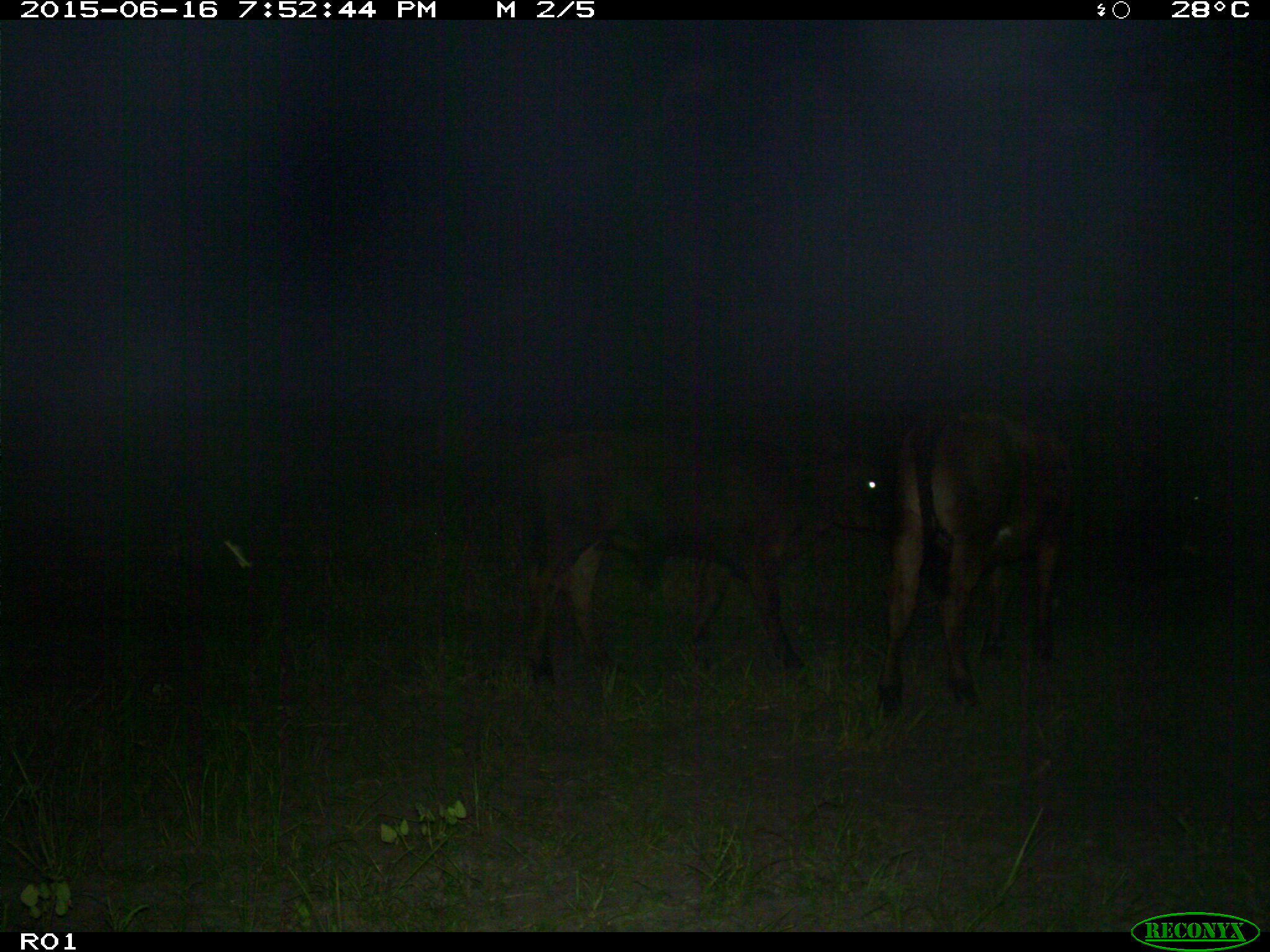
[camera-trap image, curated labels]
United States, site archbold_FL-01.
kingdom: Animalia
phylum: Chordata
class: Mammalia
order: Artiodactyla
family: Bovidae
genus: Bos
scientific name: Bos taurus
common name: domestic cow